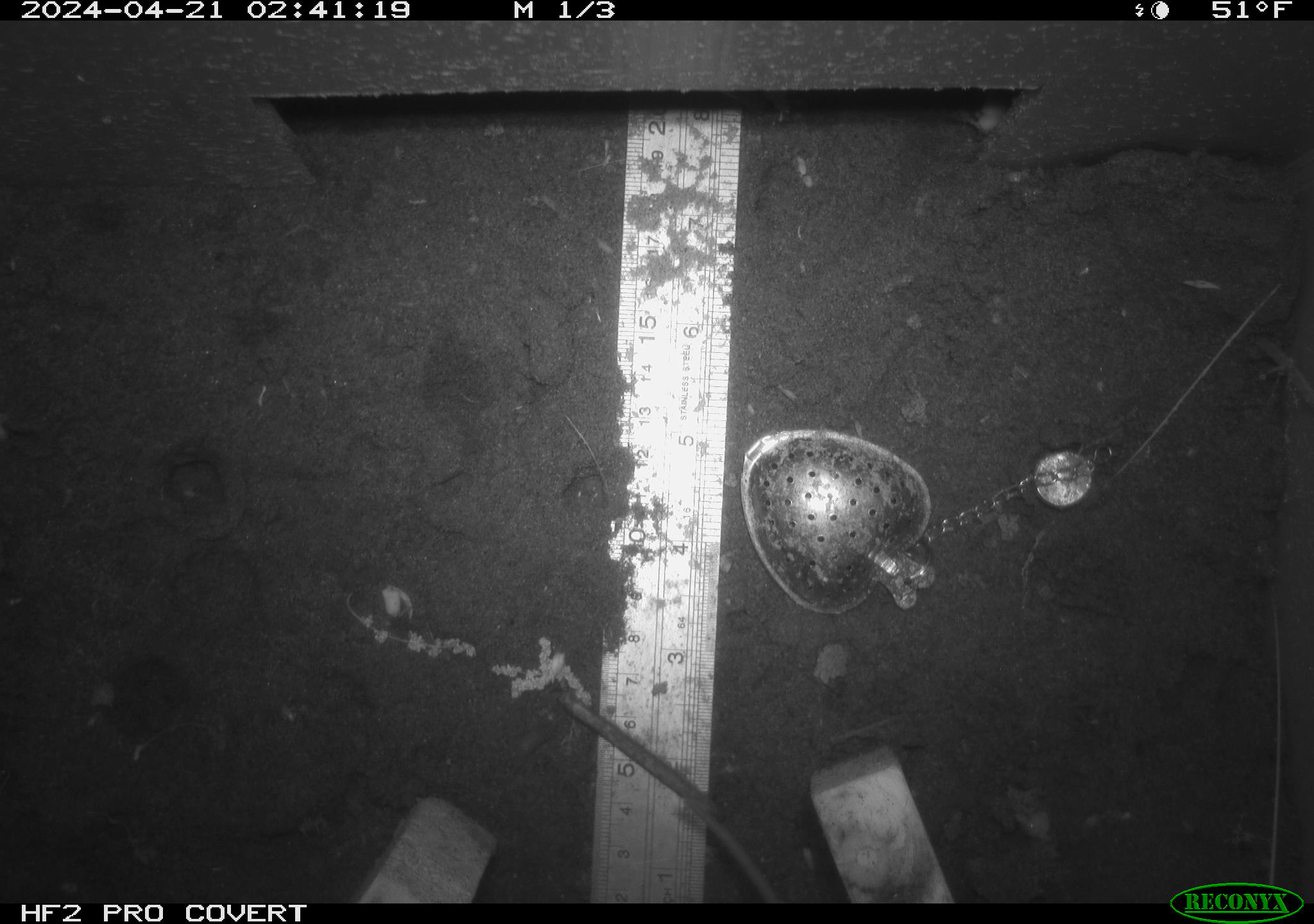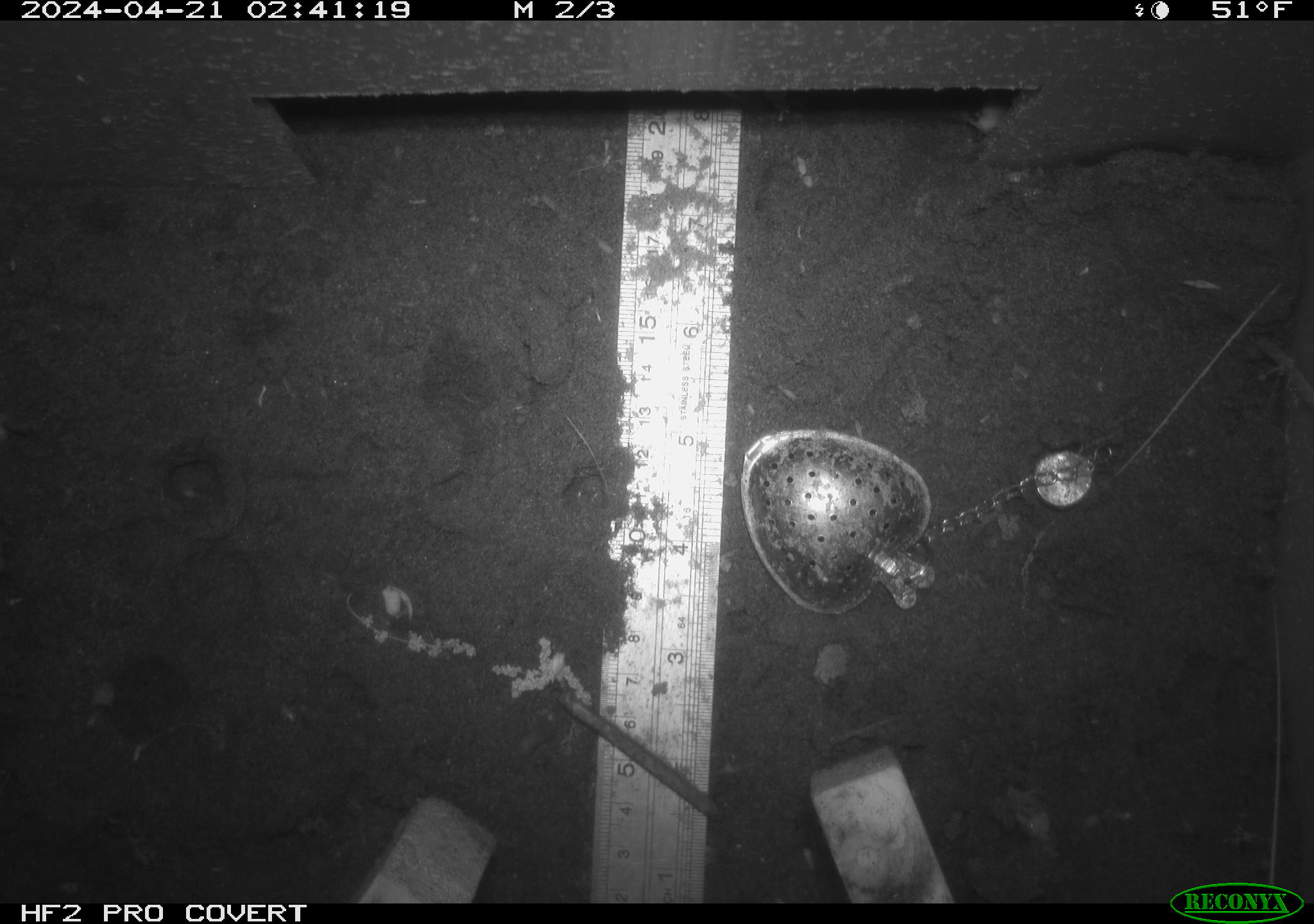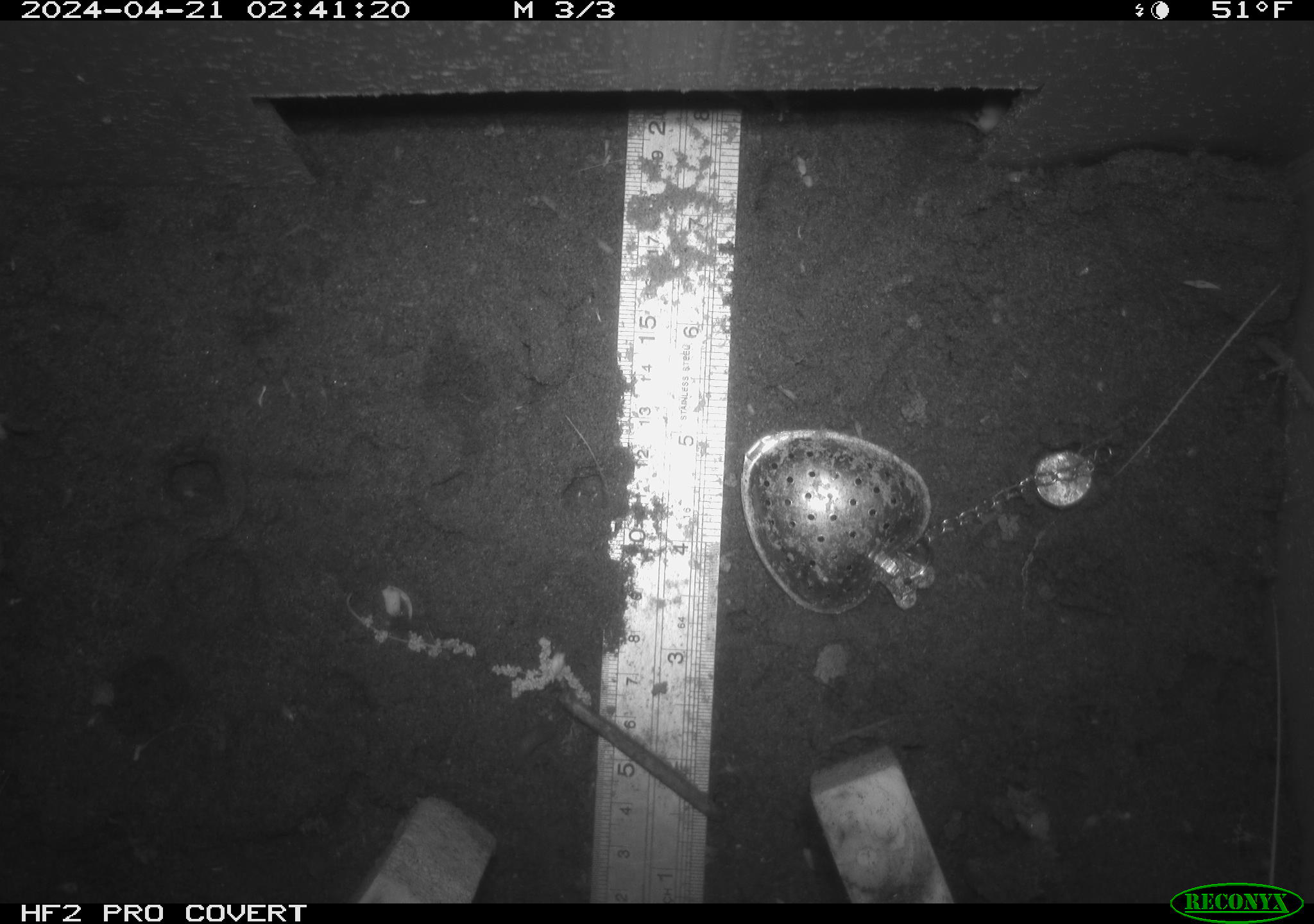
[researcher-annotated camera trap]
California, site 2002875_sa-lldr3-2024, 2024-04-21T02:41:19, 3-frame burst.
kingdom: Animalia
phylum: Chordata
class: Mammalia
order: Rodentia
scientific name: Rodentia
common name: rodent